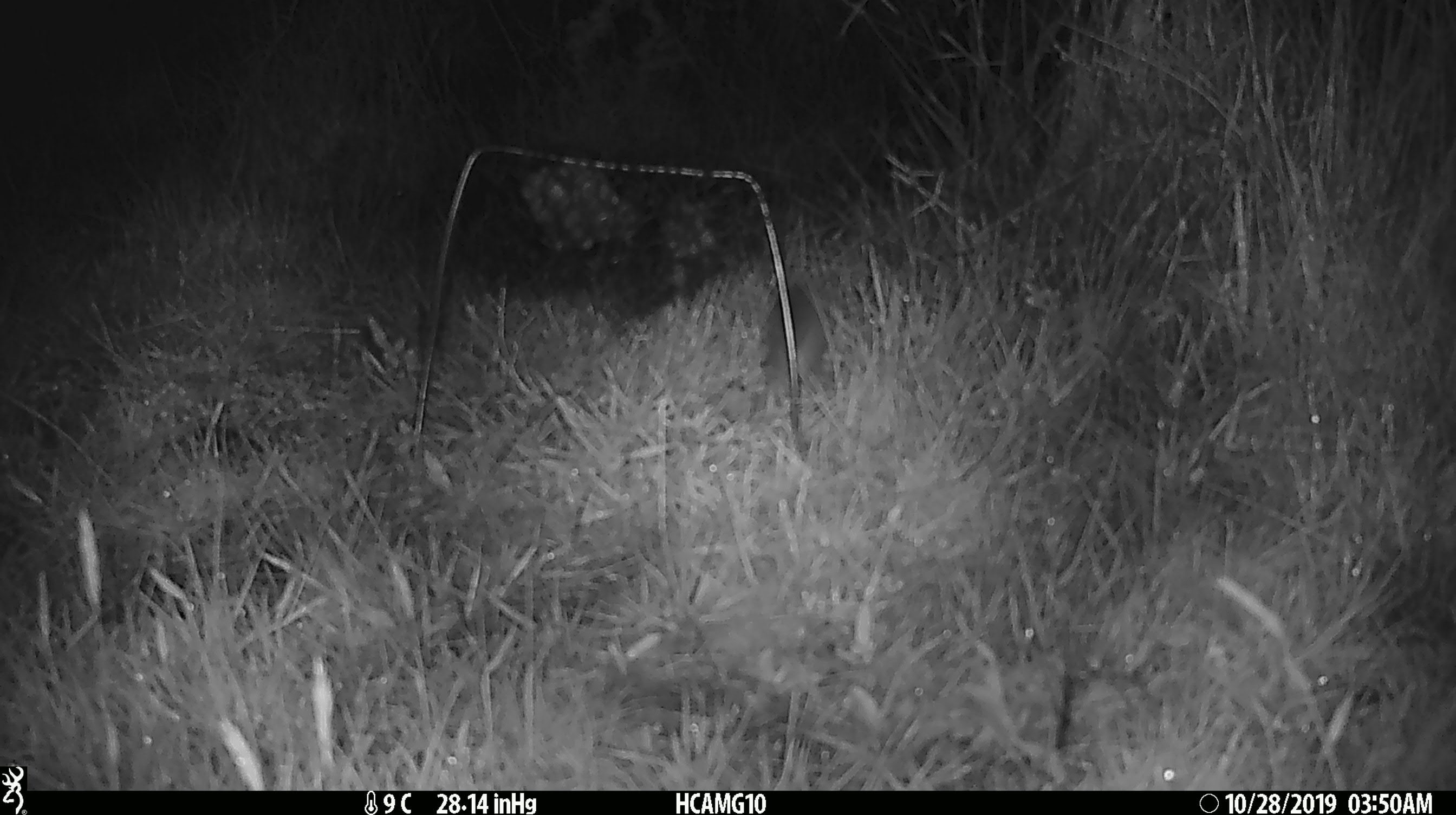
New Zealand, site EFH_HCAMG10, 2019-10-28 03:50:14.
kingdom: Animalia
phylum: Chordata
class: Mammalia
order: Rodentia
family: Muridae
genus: Mus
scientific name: Mus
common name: mouse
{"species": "mouse (Mus)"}